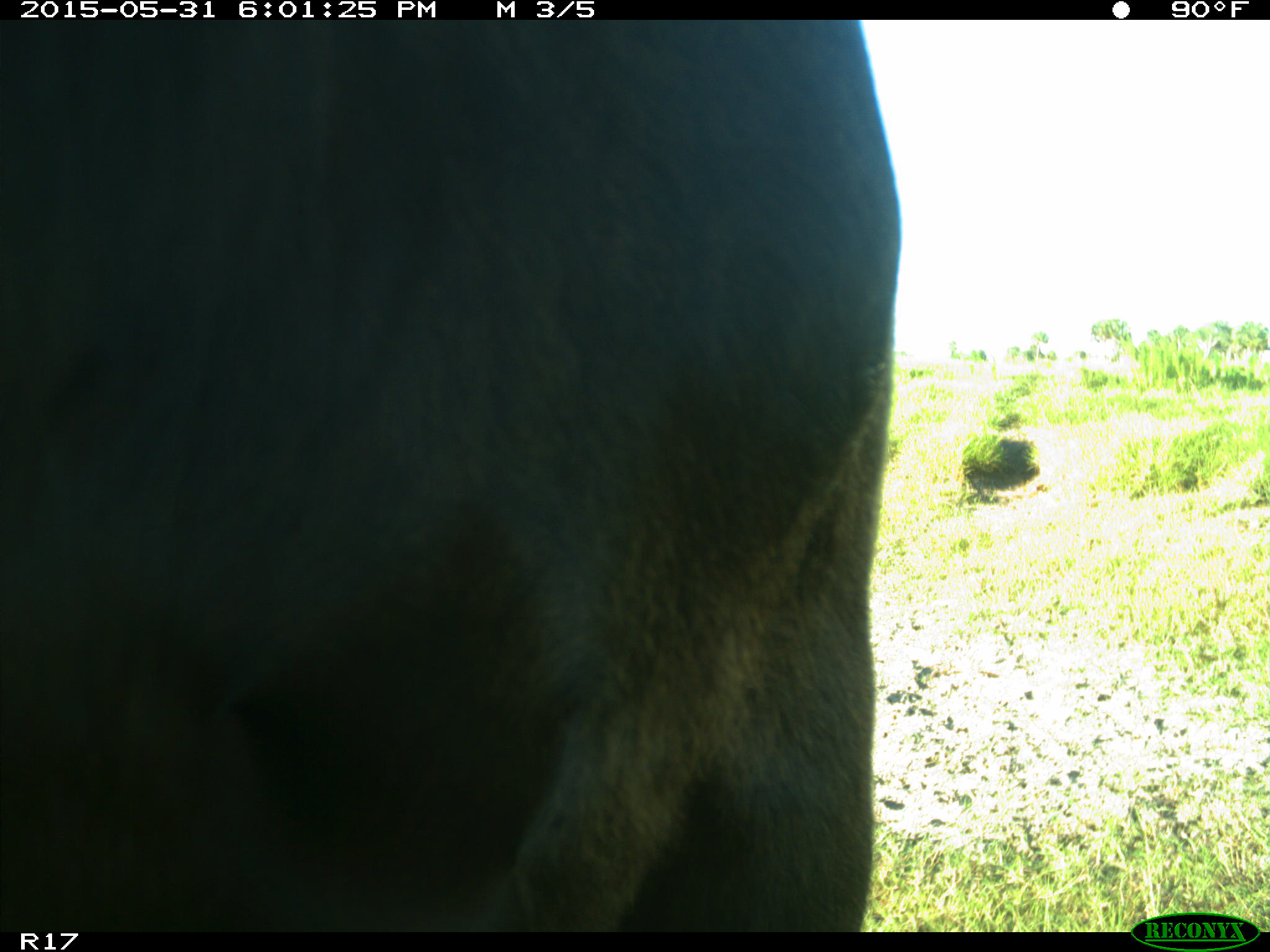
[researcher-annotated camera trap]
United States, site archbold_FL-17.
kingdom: Animalia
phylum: Chordata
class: Mammalia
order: Artiodactyla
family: Bovidae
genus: Bos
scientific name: Bos taurus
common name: domestic cow